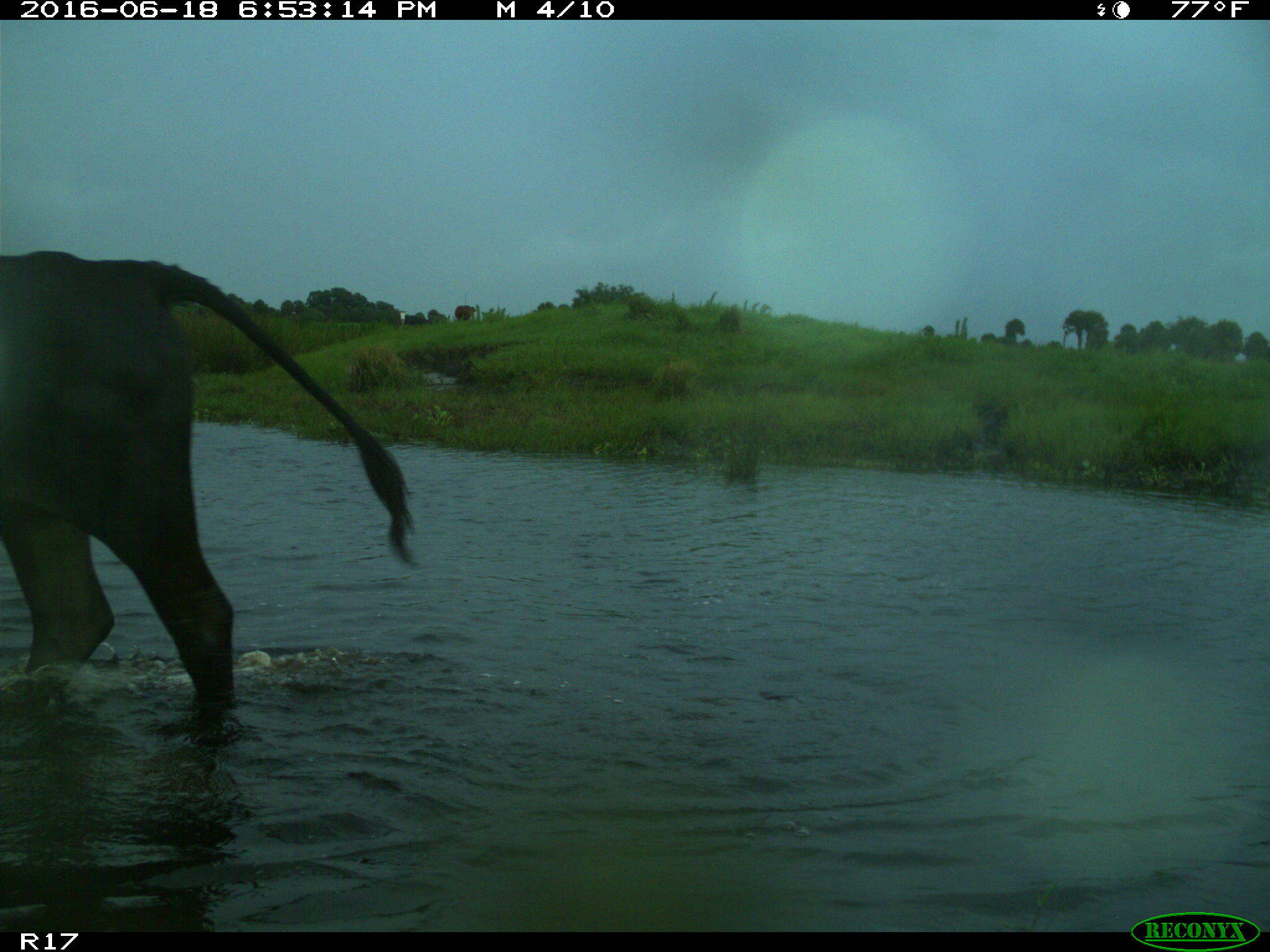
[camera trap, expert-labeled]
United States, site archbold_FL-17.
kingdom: Animalia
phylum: Chordata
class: Mammalia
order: Artiodactyla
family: Bovidae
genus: Bos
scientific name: Bos taurus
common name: domestic cow